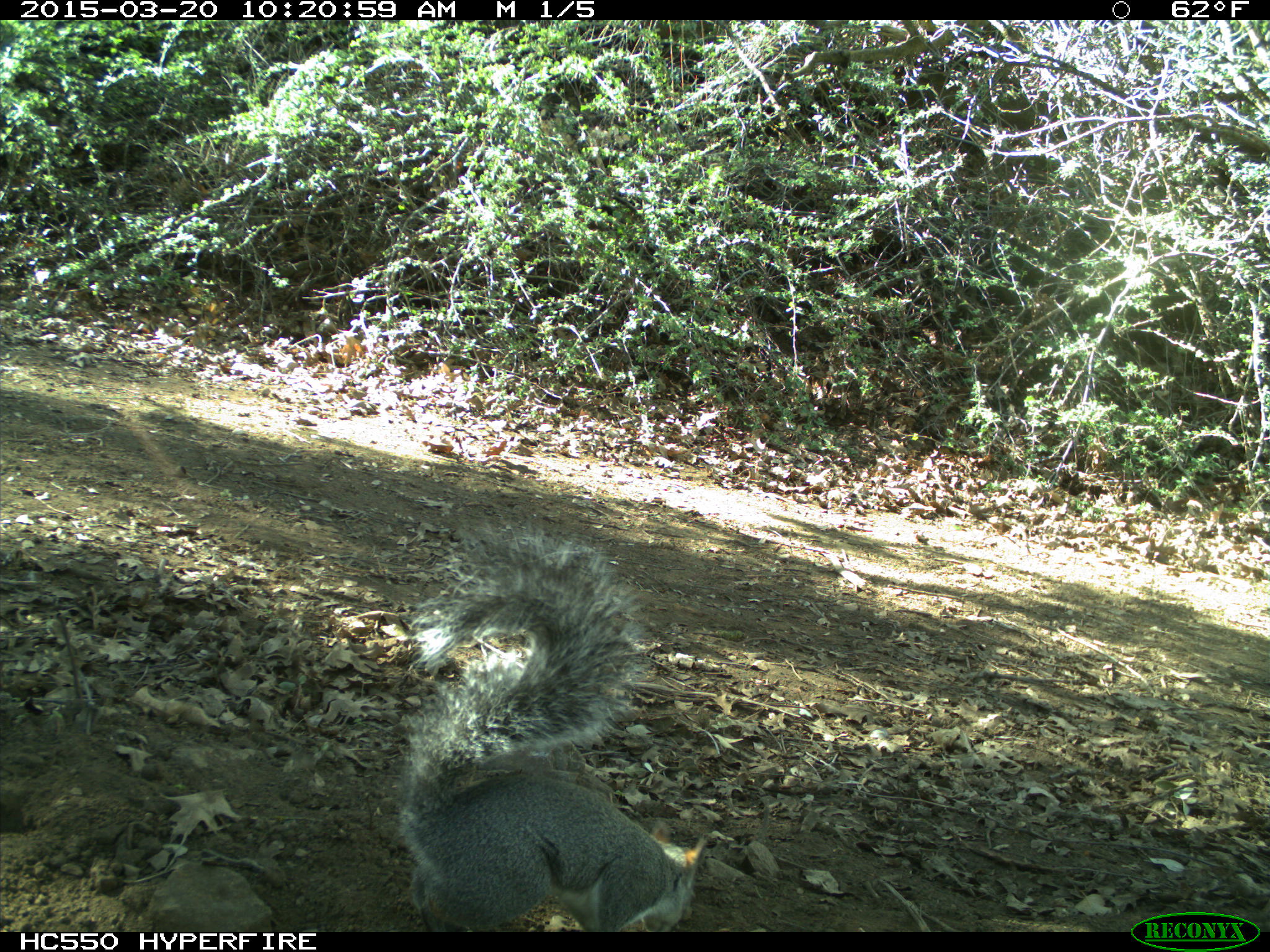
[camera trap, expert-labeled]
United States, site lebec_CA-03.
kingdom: Animalia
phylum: Chordata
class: Mammalia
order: Rodentia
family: Sciuridae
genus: Sciurus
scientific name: Sciurus carolinensis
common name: eastern gray squirrel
Sciurus carolinensis (eastern gray squirrel).